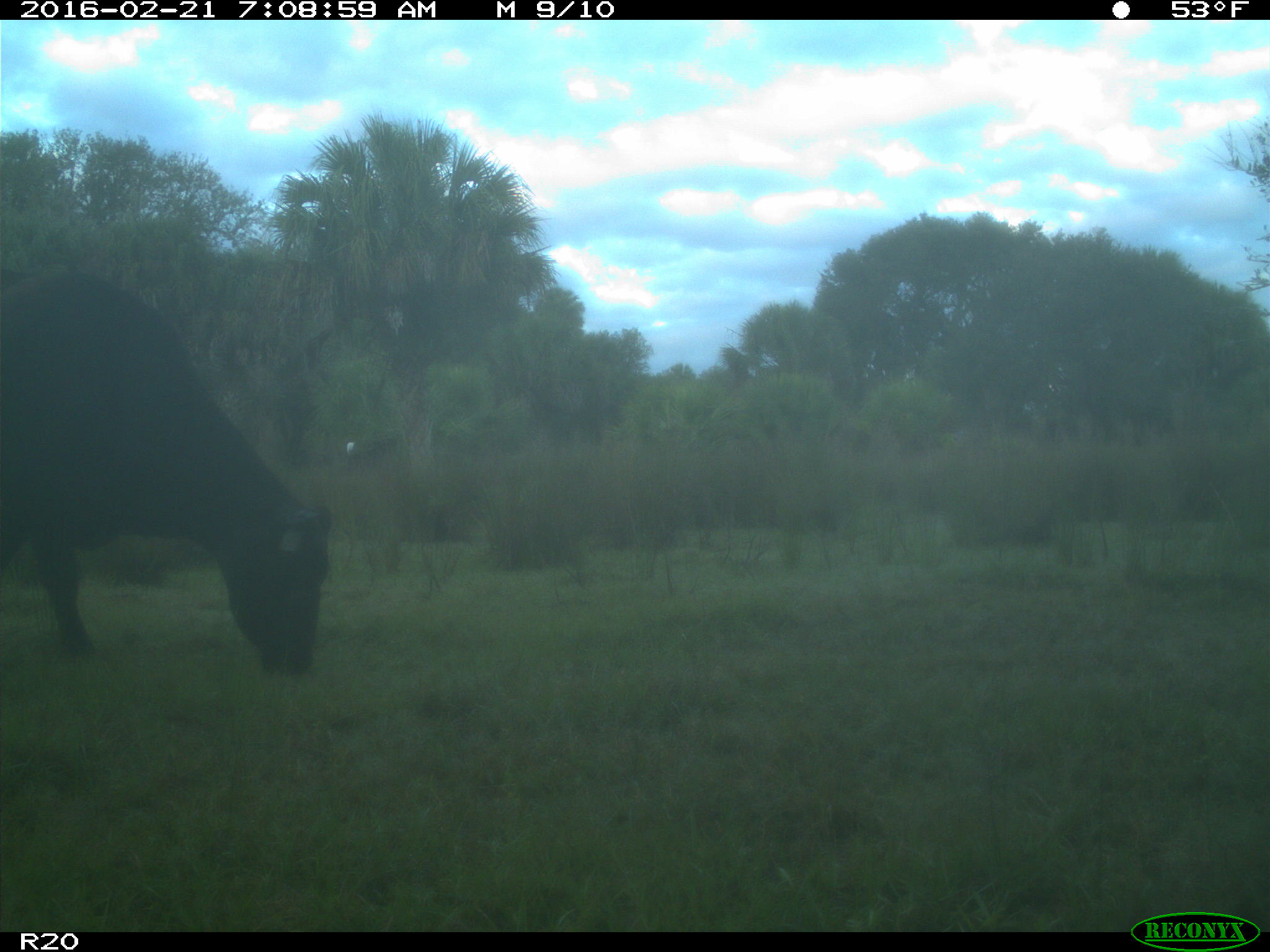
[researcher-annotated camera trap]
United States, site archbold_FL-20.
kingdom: Animalia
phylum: Chordata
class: Mammalia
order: Artiodactyla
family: Bovidae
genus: Bos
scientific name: Bos taurus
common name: domestic cow